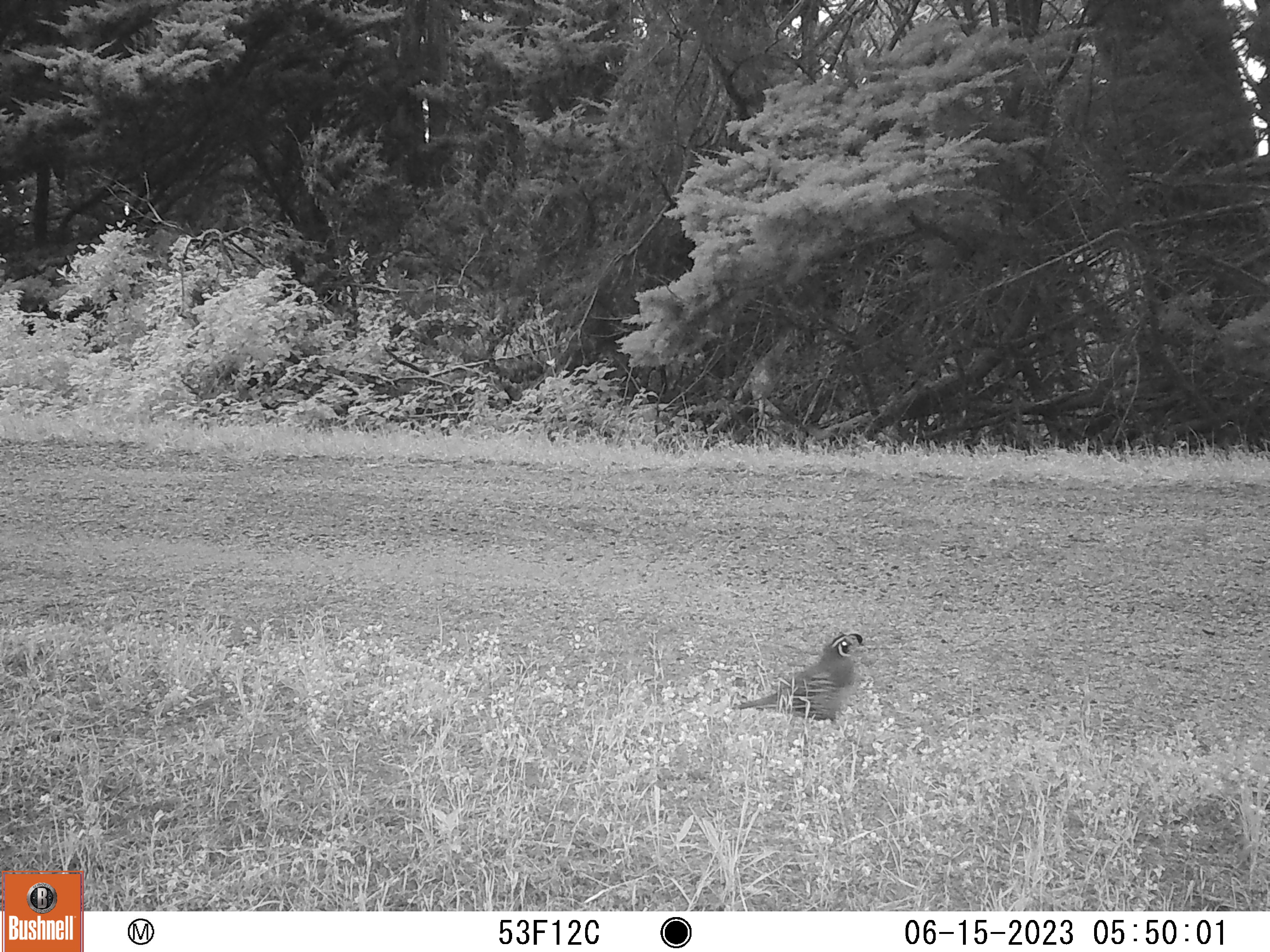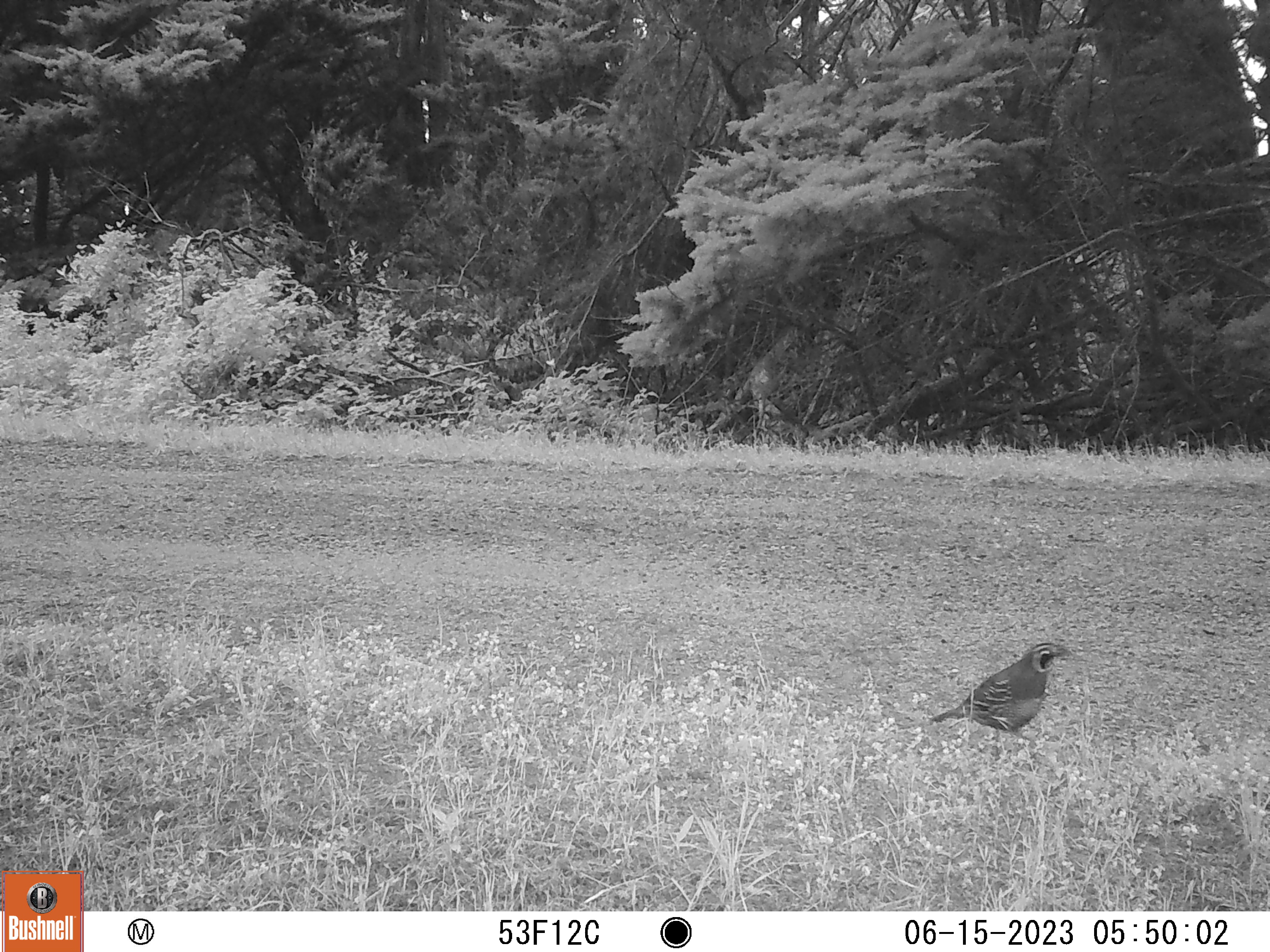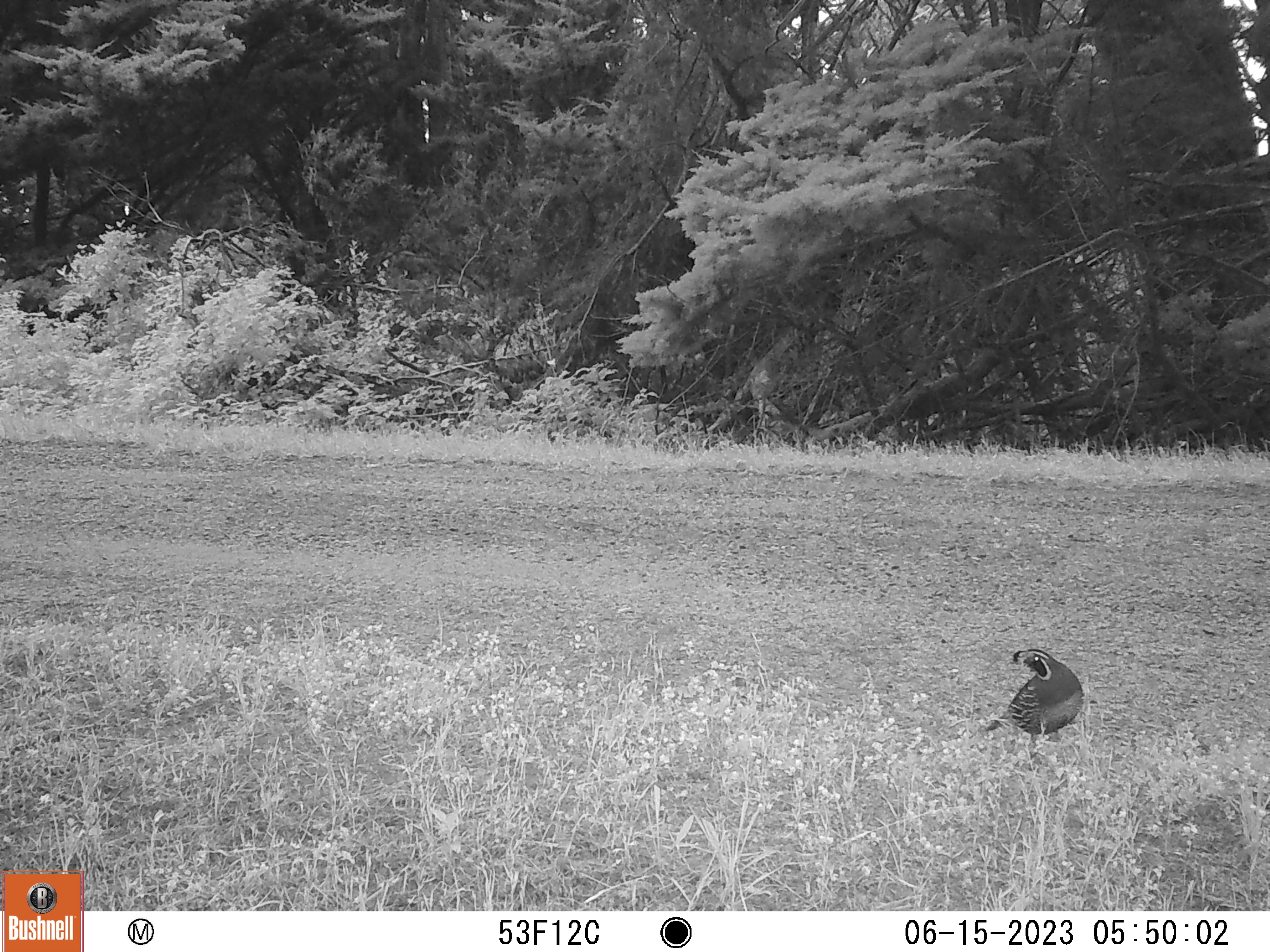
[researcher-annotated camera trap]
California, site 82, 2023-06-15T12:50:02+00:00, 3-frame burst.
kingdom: Animalia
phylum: Chordata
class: Aves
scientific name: Aves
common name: bird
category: unknown bird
Unknown bird (bird) (Aves).